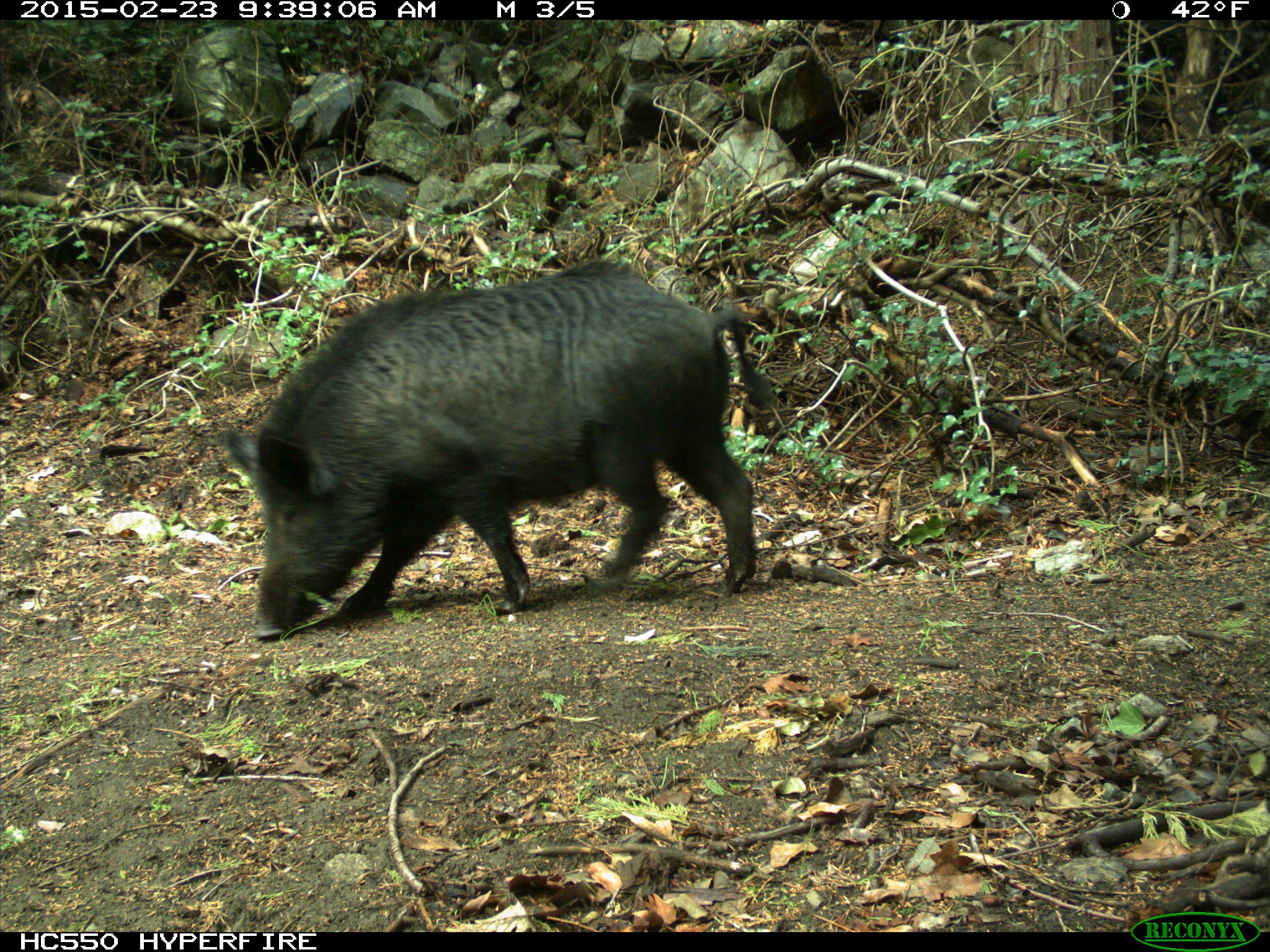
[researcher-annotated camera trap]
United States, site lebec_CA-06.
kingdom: Animalia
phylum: Chordata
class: Mammalia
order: Artiodactyla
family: Suidae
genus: Sus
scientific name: Sus scrofa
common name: wild boar